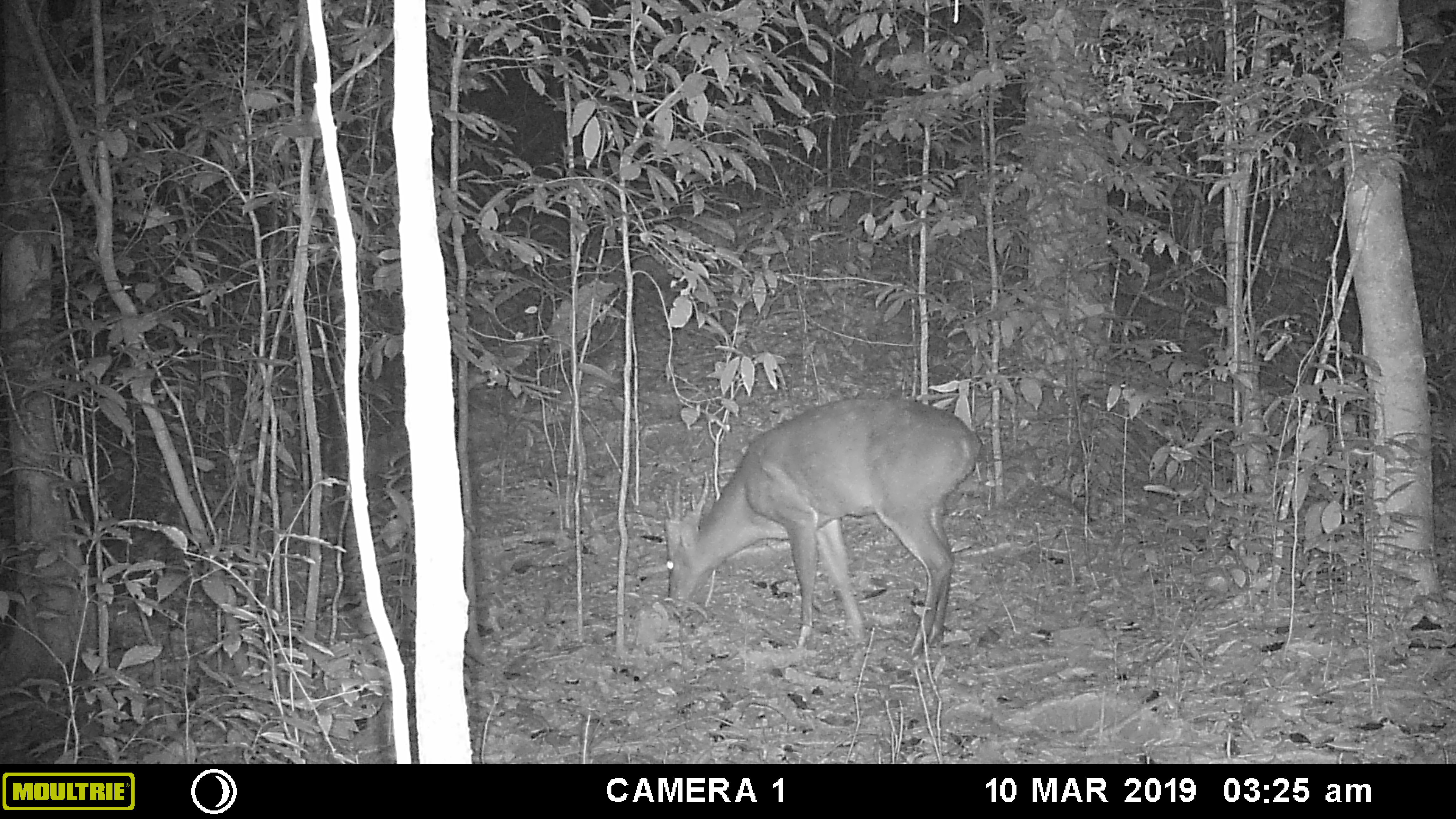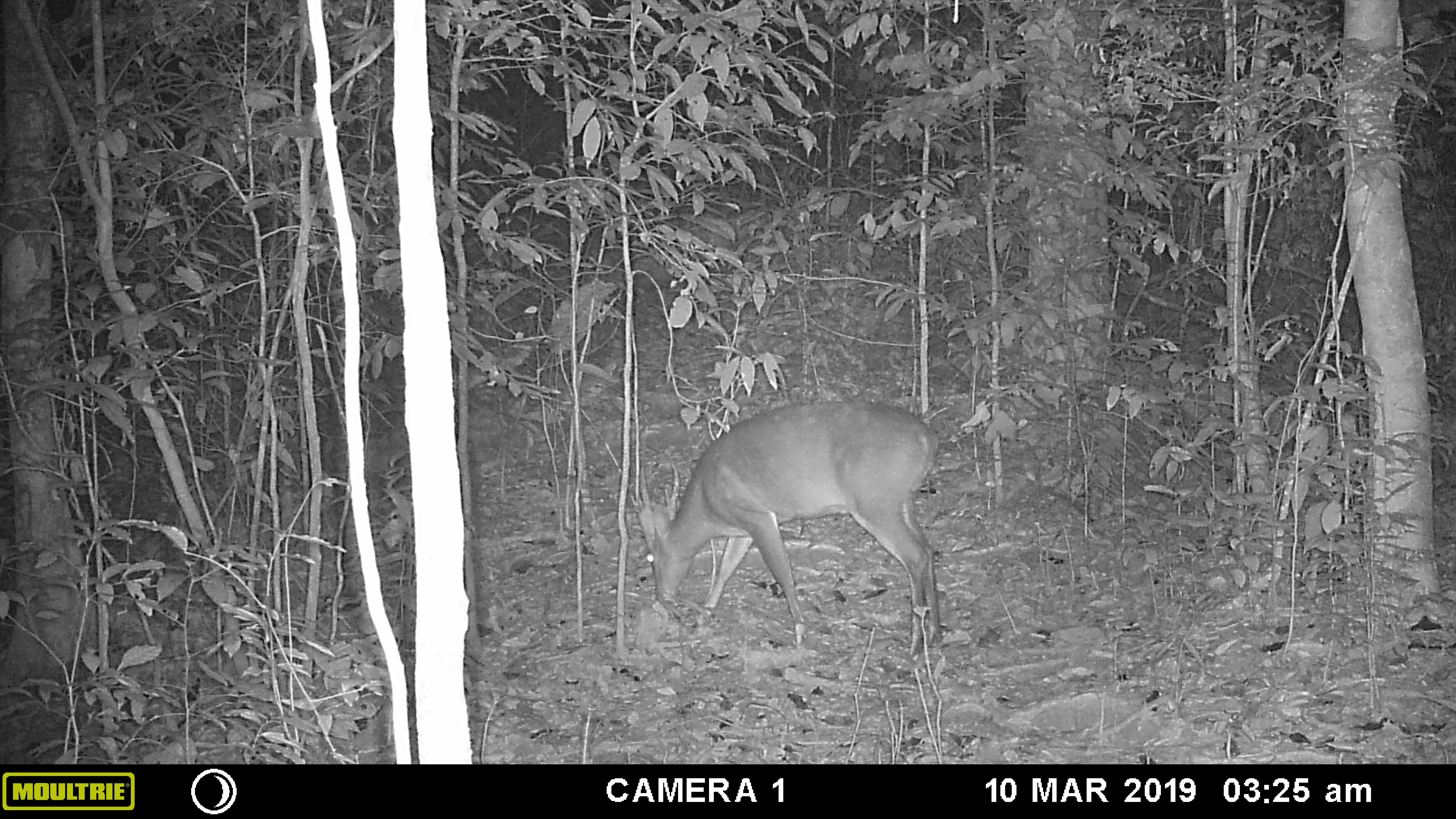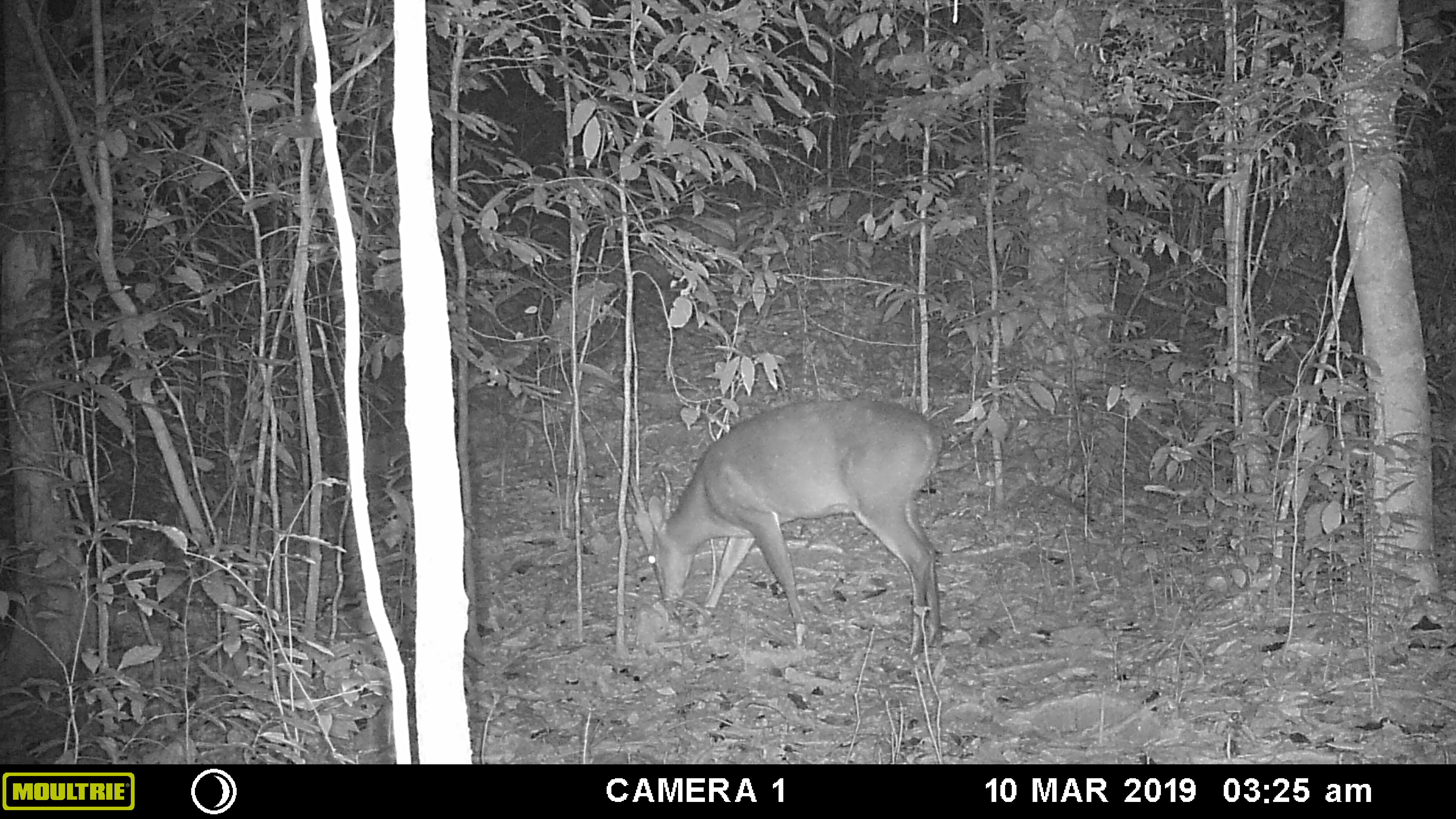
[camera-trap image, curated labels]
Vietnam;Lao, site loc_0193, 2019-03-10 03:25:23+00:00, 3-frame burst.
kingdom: Animalia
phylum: Chordata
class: Mammalia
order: Artiodactyla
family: Cervidae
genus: Muntiacus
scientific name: Muntiacus vuquangensis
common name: large-antlered muntjac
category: large antlered muntjac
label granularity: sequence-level